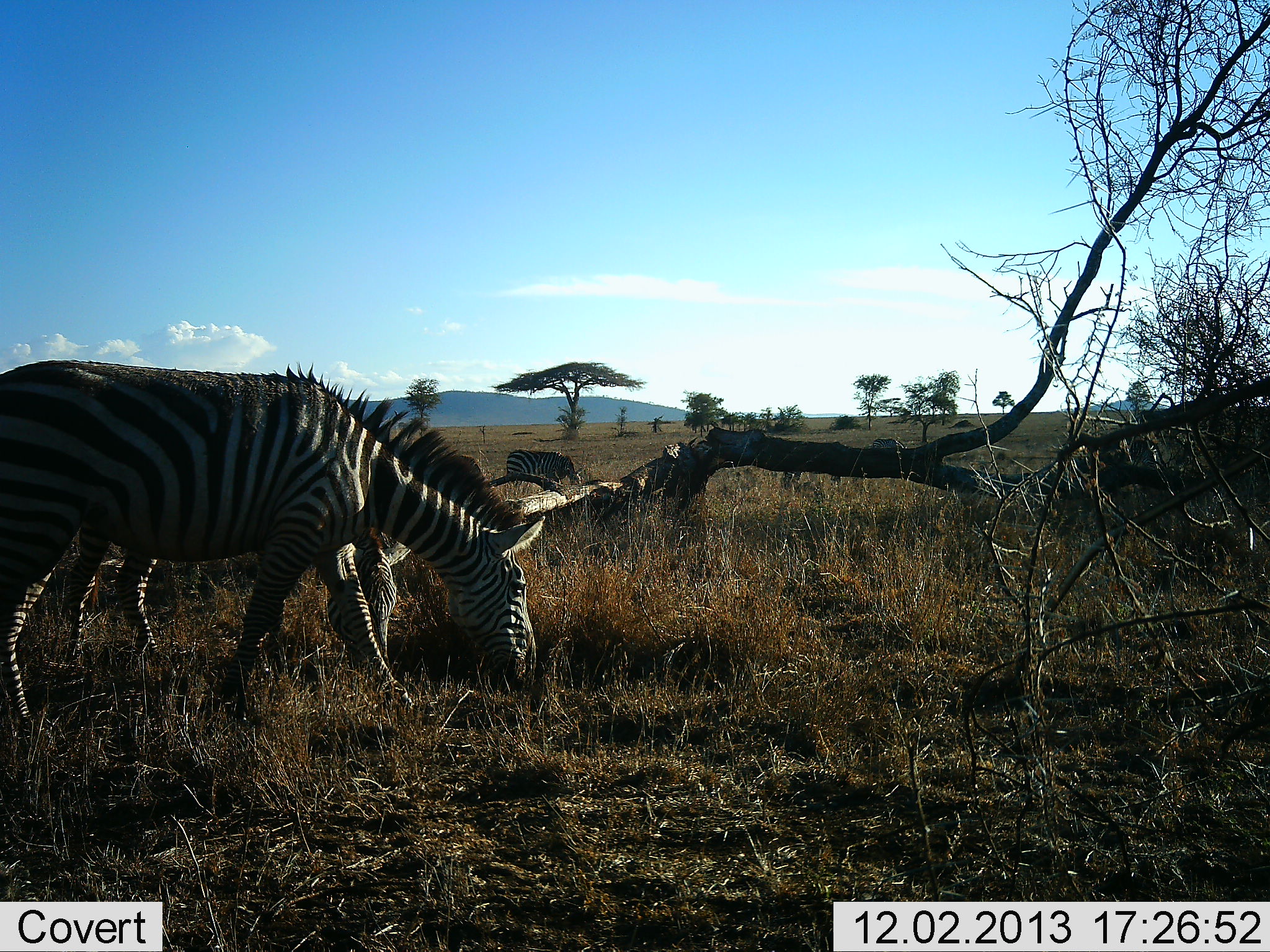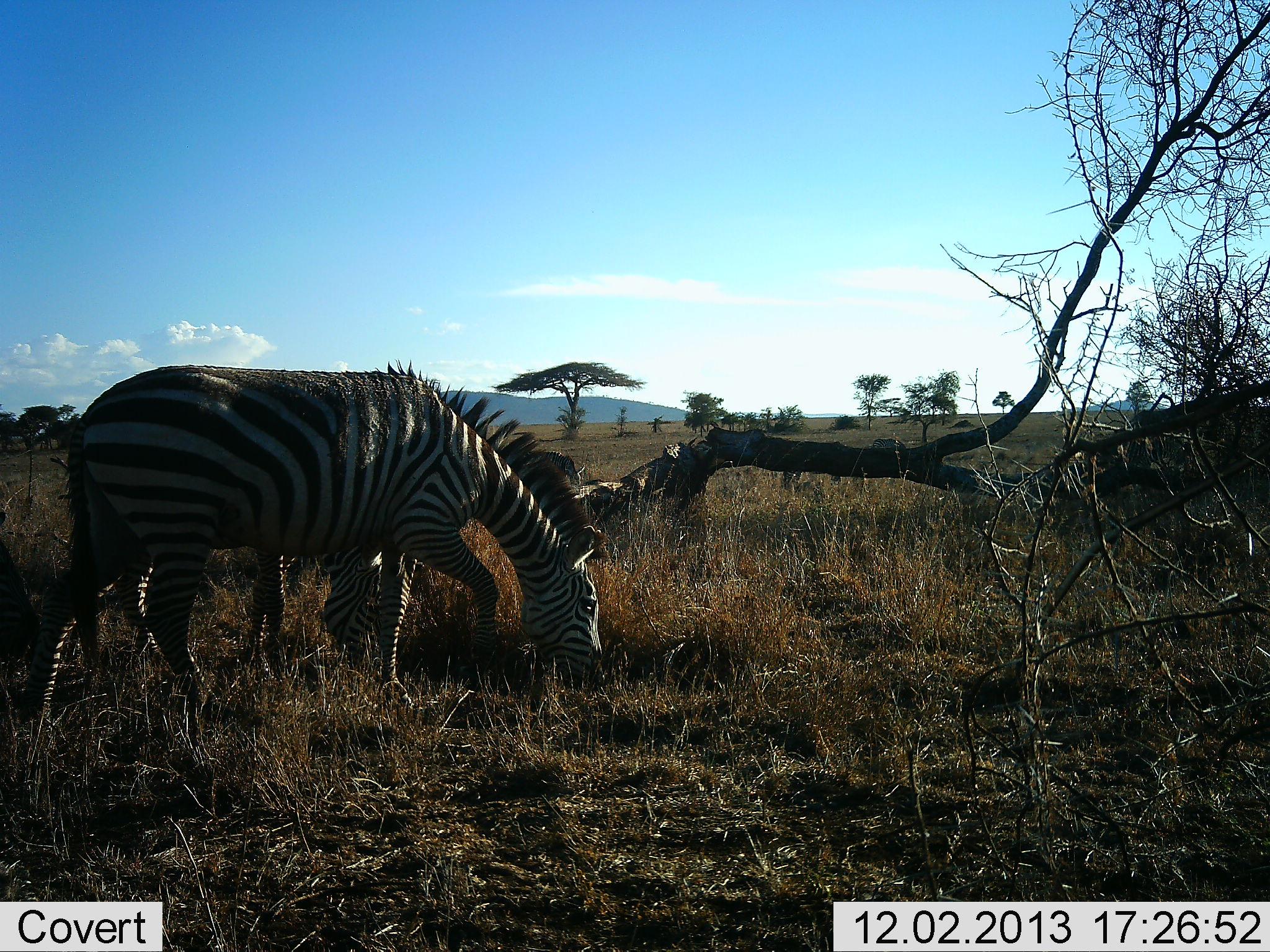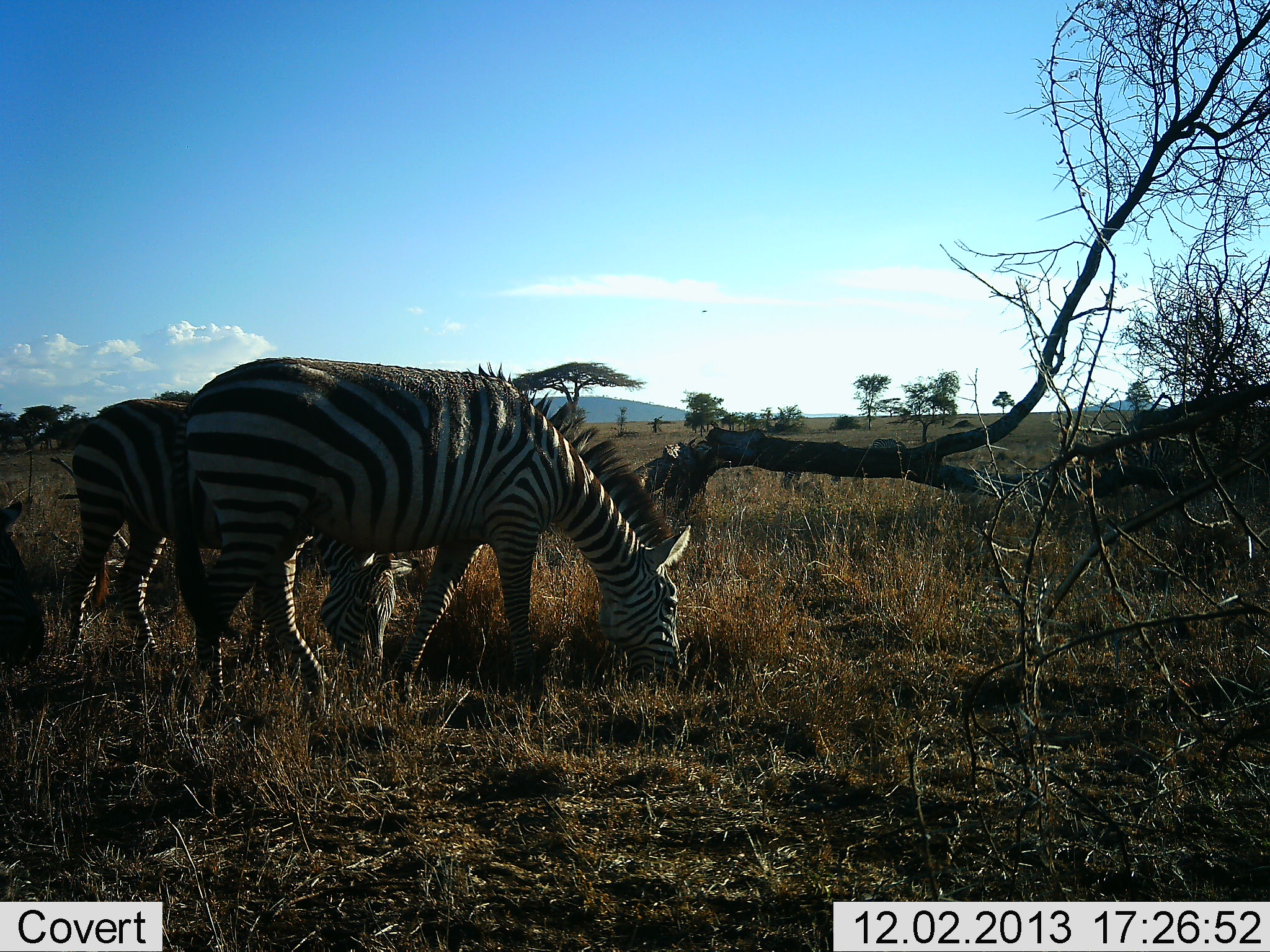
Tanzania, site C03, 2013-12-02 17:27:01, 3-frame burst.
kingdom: Animalia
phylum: Chordata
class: Mammalia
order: Perissodactyla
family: Equidae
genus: Equus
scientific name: Equus quagga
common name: plains zebra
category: zebra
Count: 2.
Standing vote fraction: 30%.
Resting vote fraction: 0%.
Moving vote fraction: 10%.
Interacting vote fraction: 0%.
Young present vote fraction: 10%.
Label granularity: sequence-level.